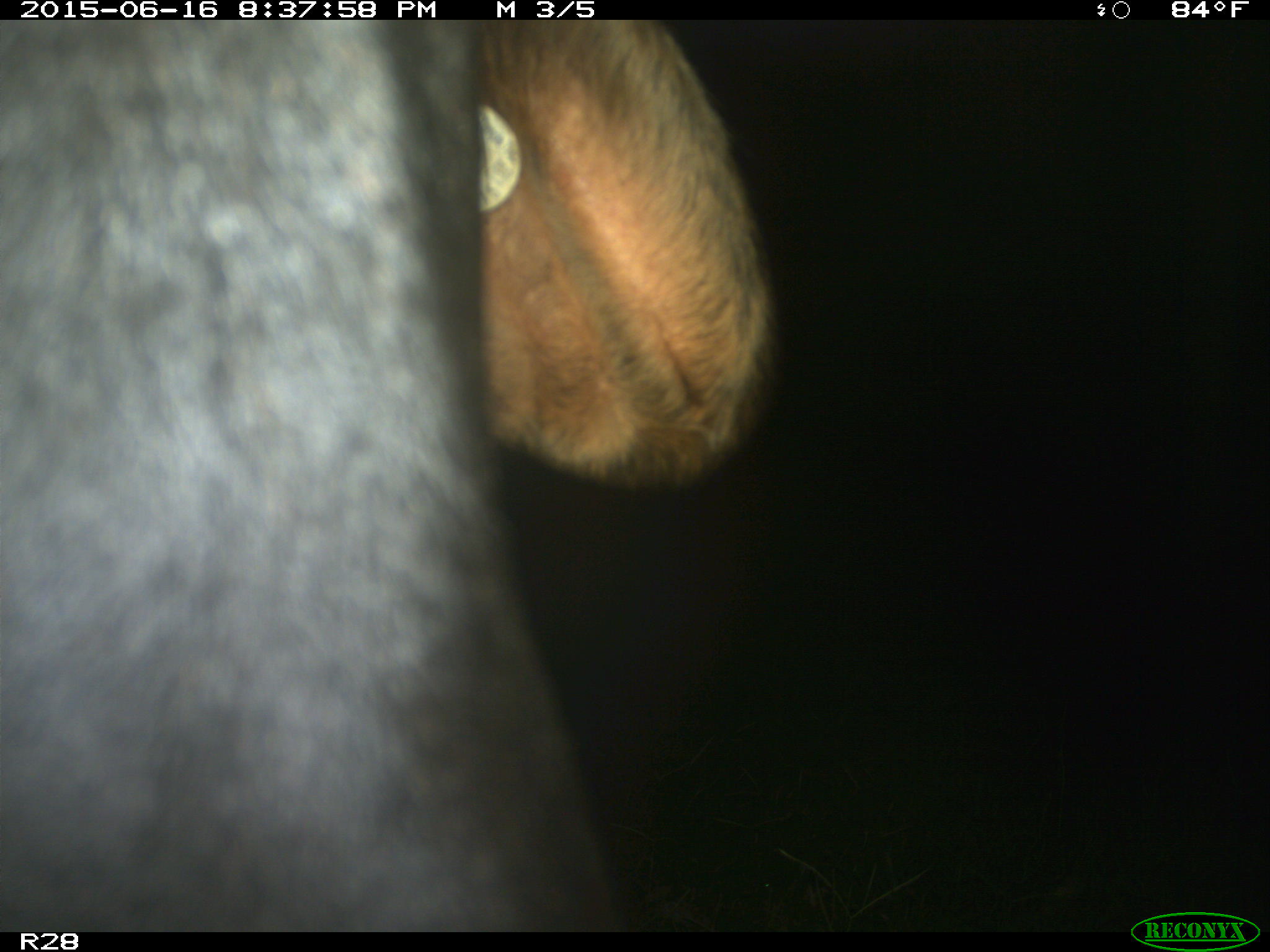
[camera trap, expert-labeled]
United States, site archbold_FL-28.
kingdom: Animalia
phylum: Chordata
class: Mammalia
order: Artiodactyla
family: Bovidae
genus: Bos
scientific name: Bos taurus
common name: domestic cow